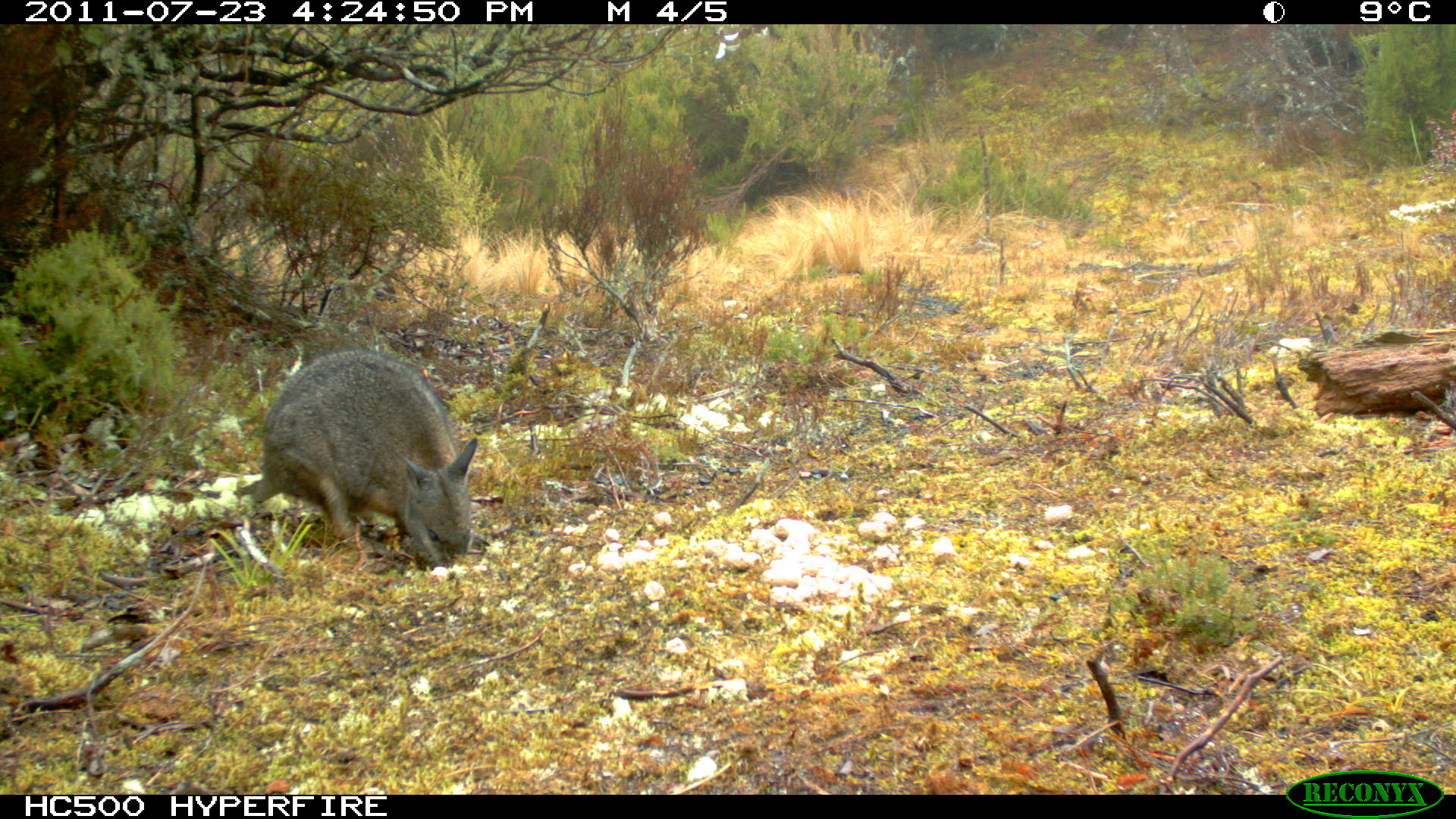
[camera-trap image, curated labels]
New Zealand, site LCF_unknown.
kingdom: Animalia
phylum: Chordata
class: Mammalia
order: Diprotodontia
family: Macropodidae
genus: Notamacropus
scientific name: Notamacropus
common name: wallaby